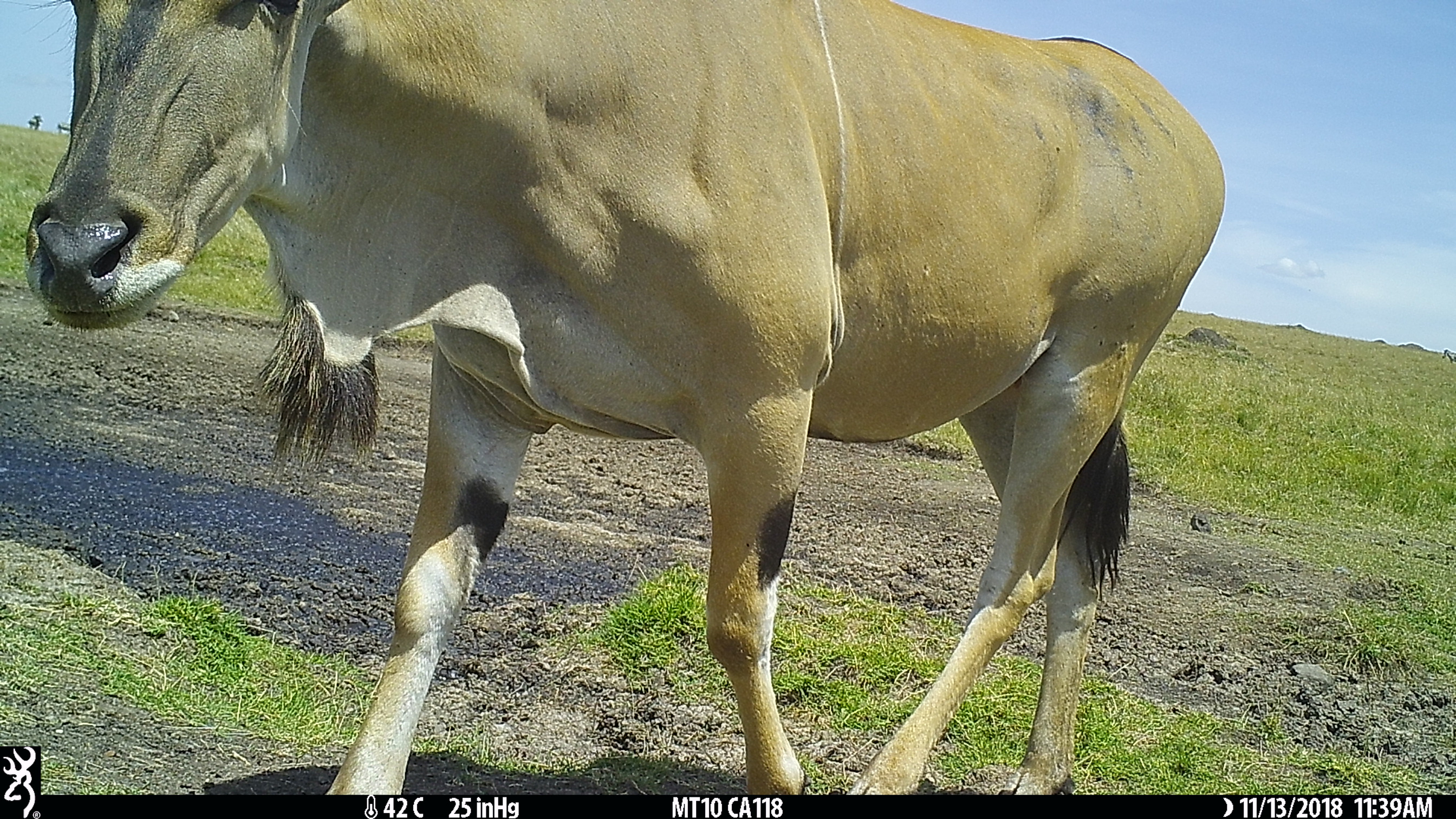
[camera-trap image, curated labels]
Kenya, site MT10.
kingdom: Animalia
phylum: Chordata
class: Mammalia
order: Artiodactyla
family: Bovidae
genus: Tragelaphus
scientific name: Tragelaphus oryx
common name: eland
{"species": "eland (Tragelaphus oryx)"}